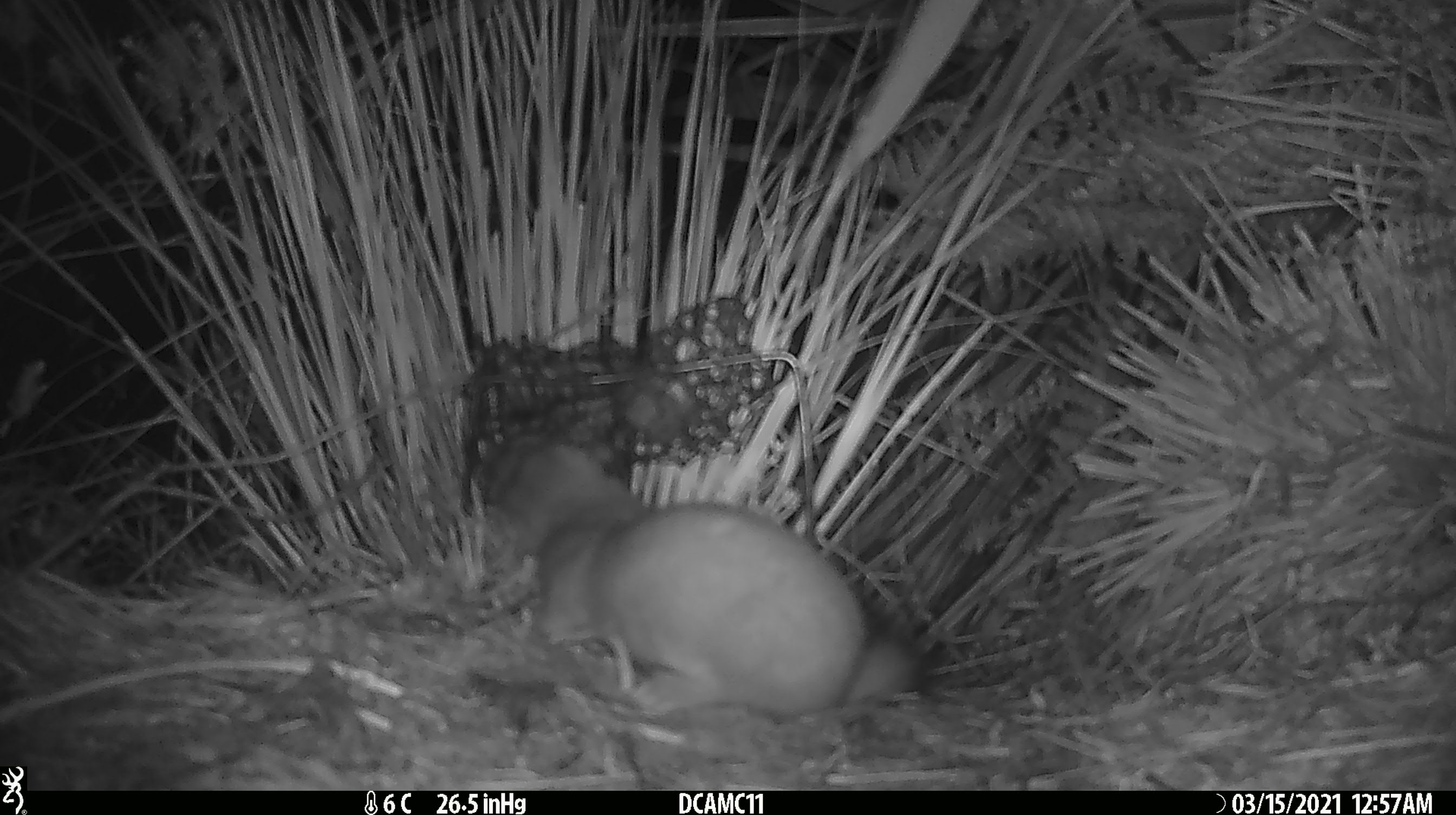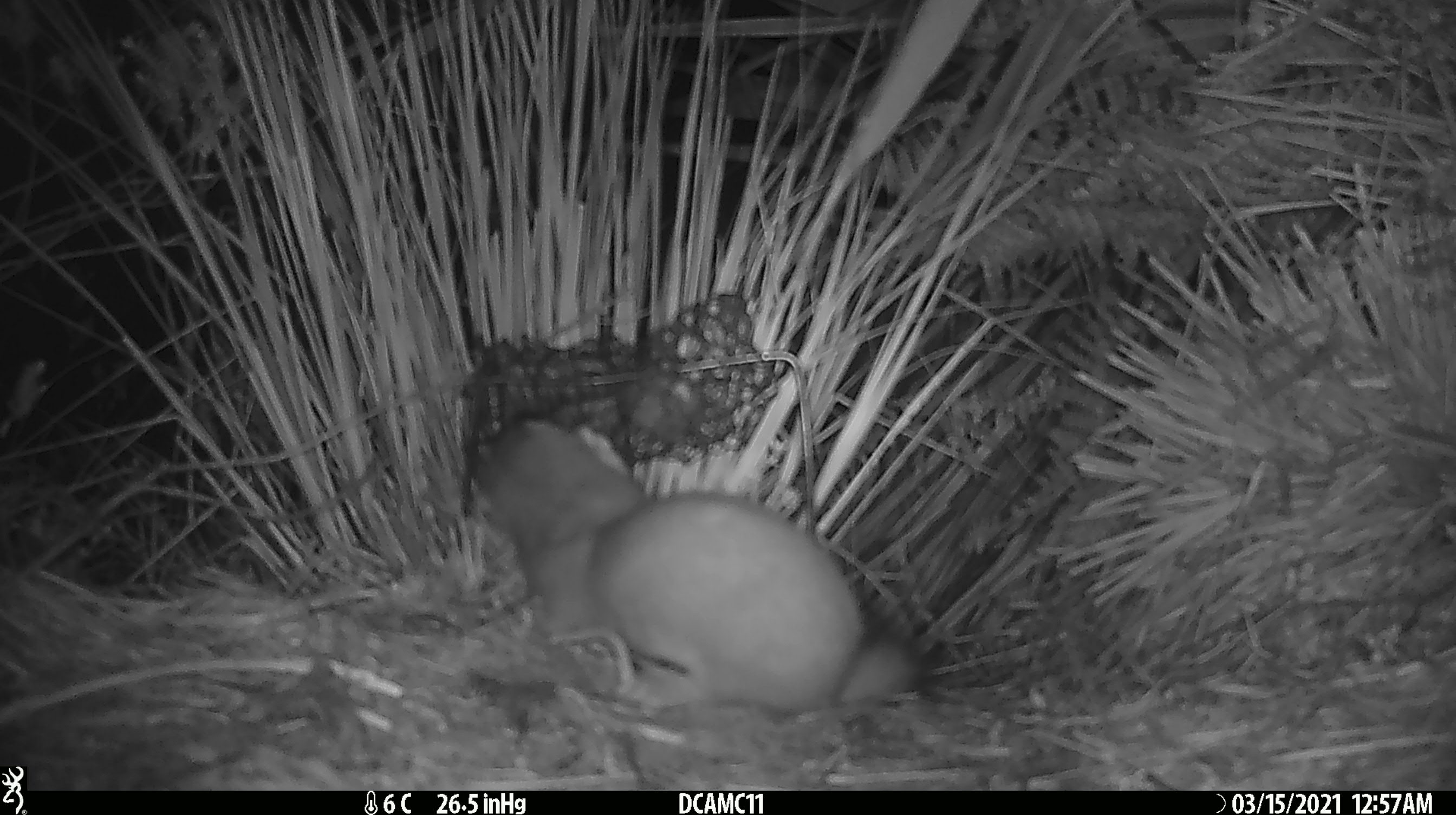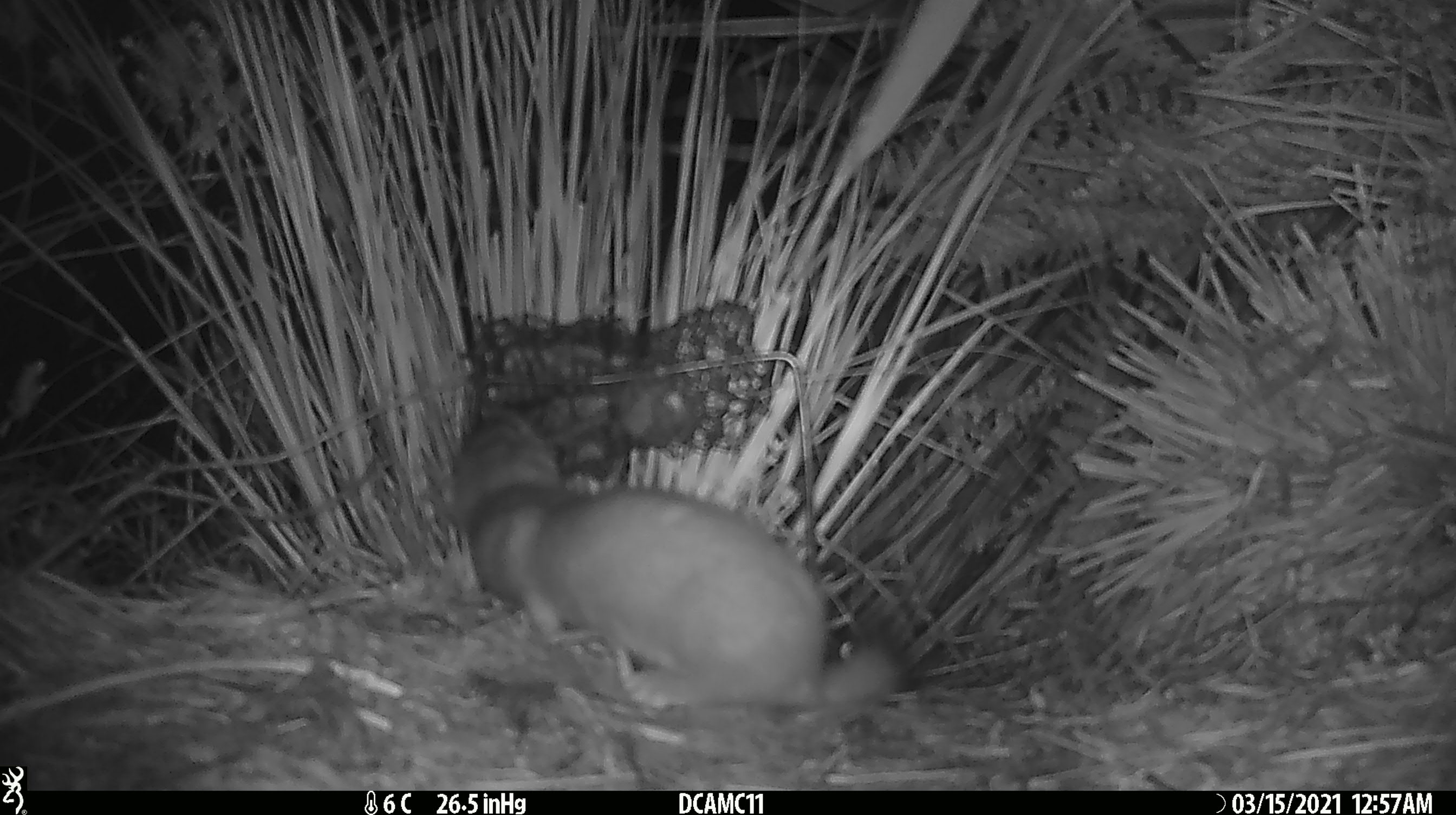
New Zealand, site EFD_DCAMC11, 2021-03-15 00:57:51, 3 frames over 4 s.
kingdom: Animalia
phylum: Chordata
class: Mammalia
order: Carnivora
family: Mustelidae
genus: Mustela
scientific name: Mustela erminea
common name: stoat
Stoat (Mustela erminea).